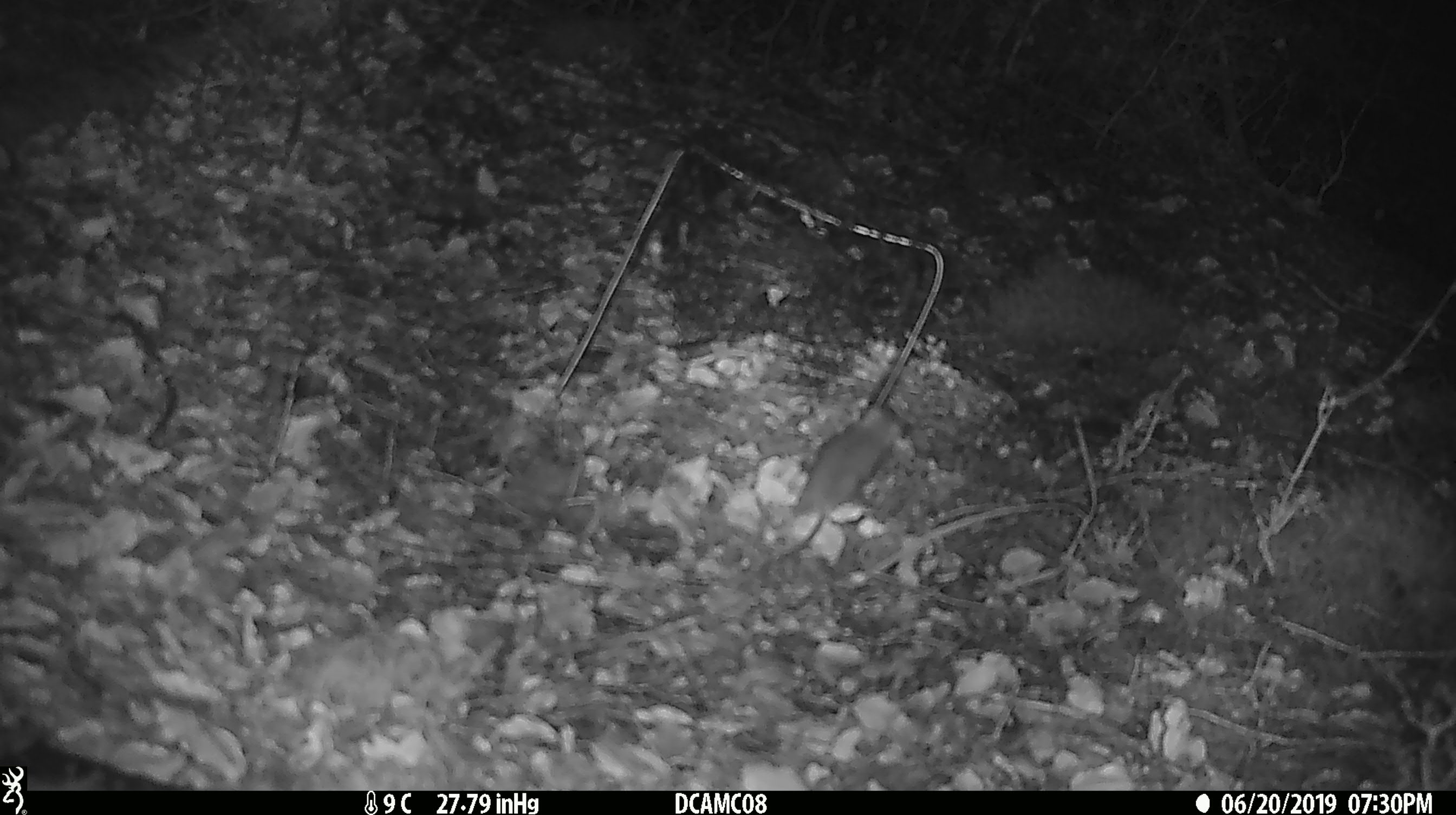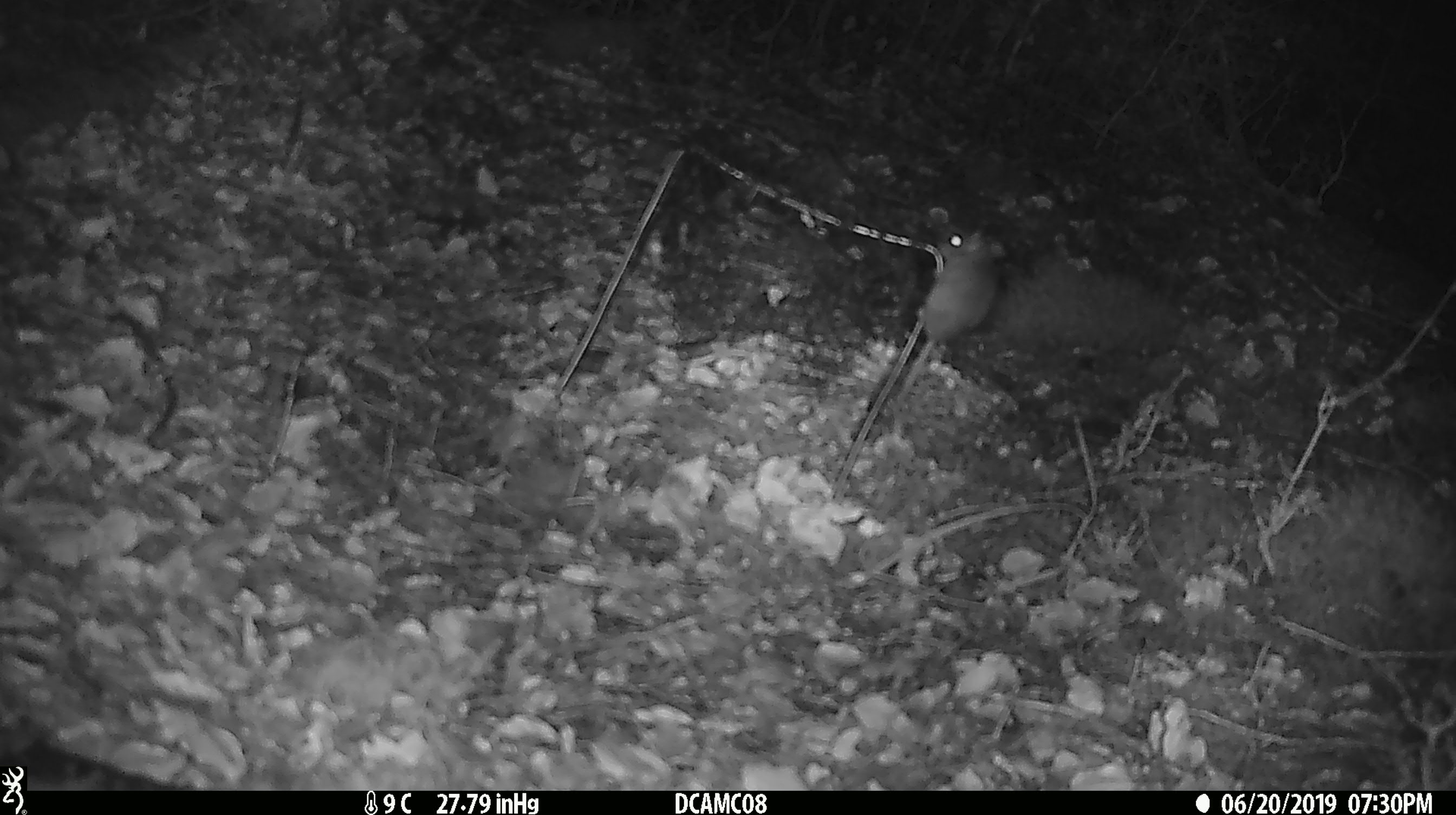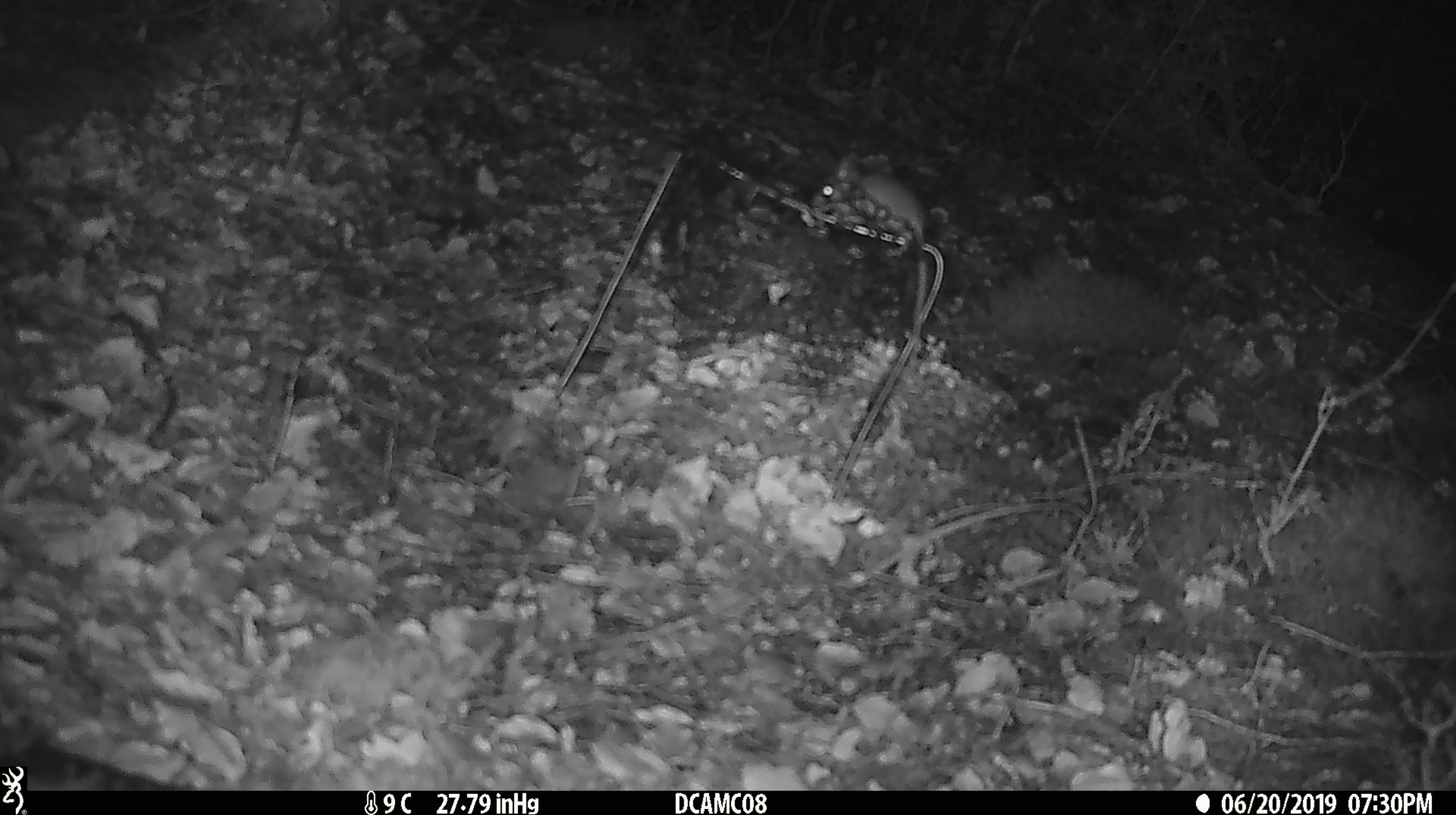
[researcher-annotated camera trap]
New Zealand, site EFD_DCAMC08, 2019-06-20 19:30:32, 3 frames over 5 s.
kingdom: Animalia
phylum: Chordata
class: Mammalia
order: Rodentia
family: Muridae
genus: Mus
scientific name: Mus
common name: mouse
Mouse (Mus).